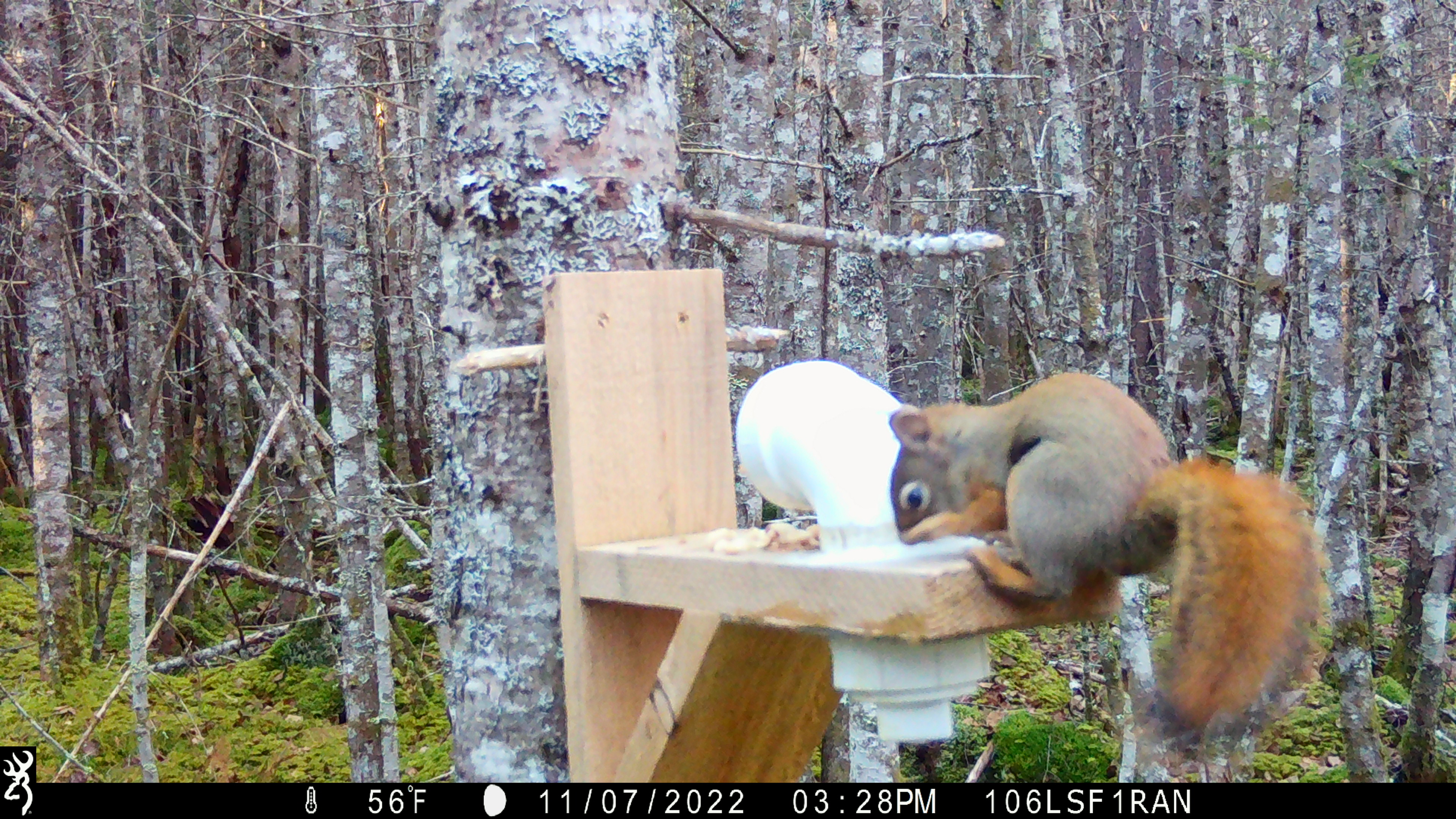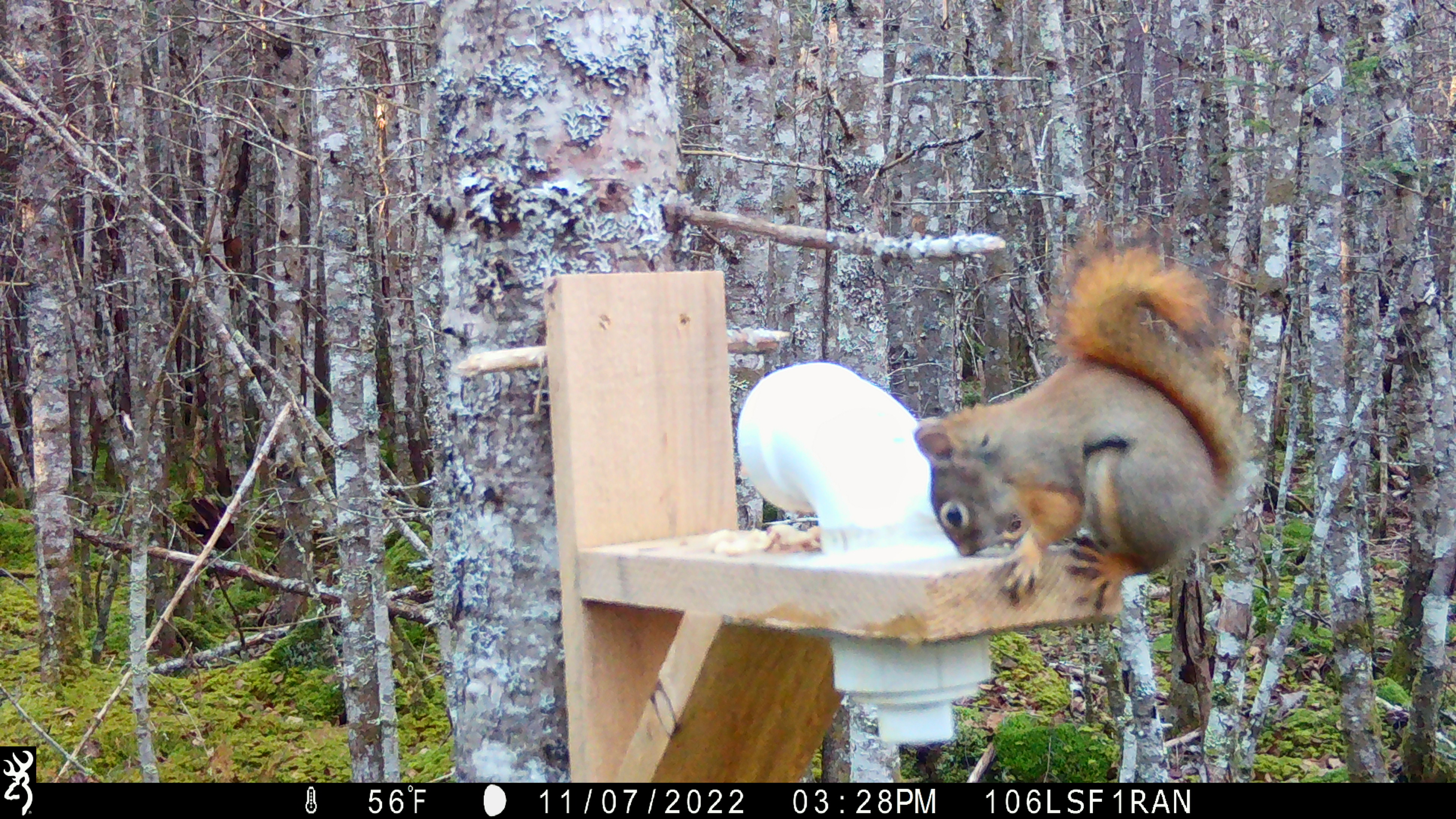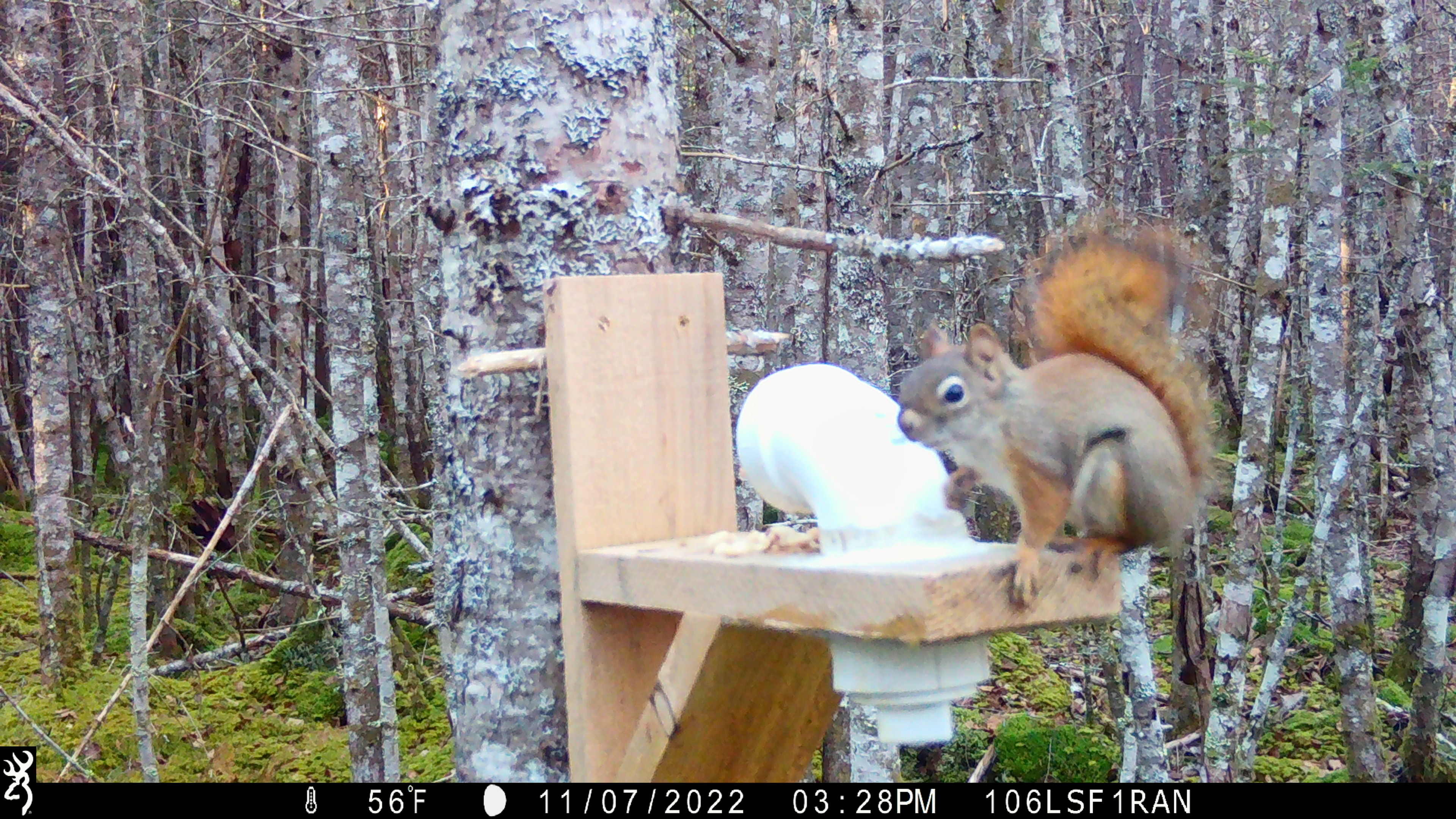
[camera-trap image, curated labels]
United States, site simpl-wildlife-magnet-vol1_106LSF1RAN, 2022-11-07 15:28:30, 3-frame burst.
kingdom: Animalia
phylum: Chordata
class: Mammalia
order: Rodentia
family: Sciuridae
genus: Tamiasciurus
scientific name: Tamiasciurus hudsonicus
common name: red squirrel